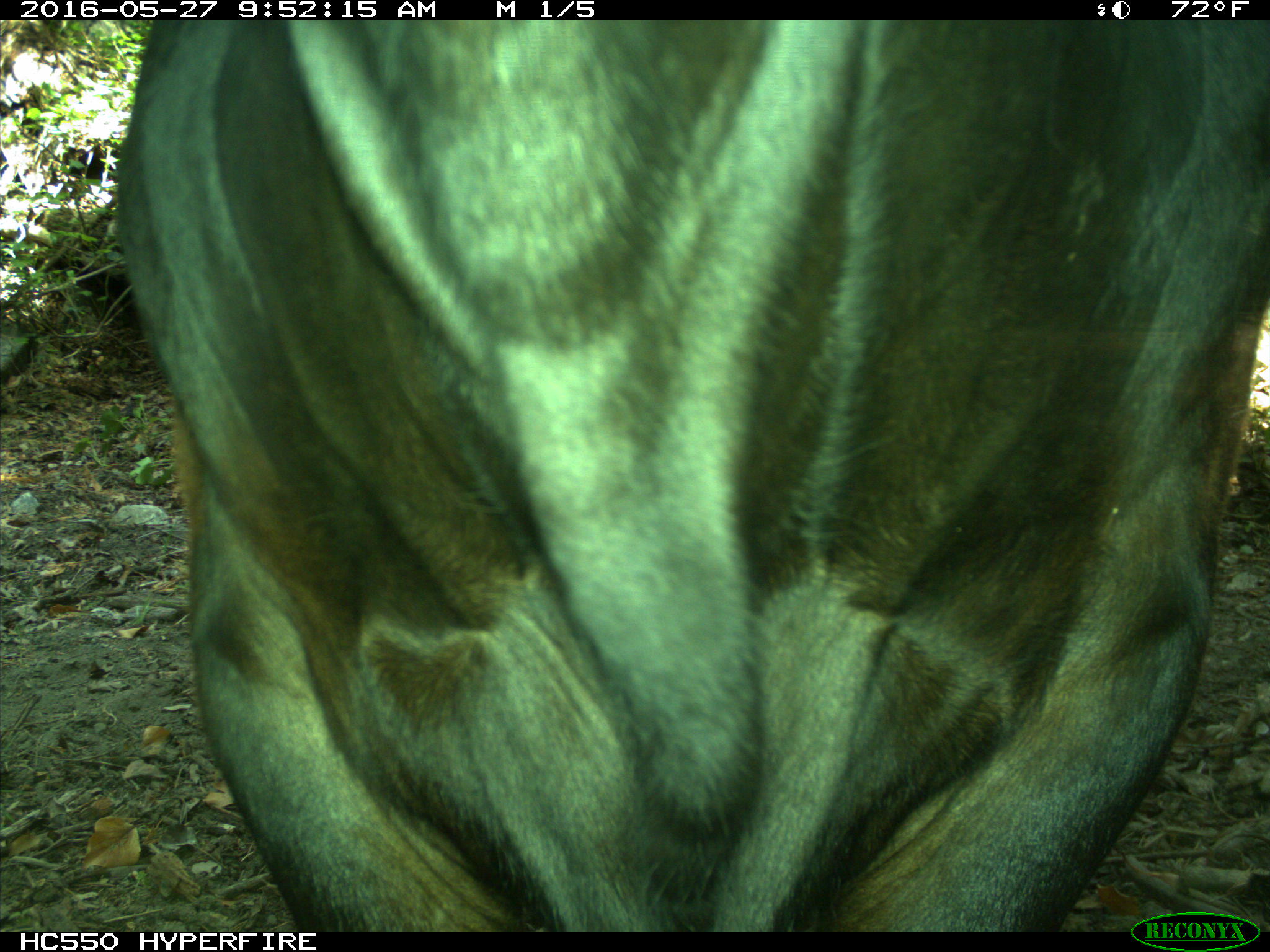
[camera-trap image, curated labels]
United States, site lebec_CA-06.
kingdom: Animalia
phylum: Chordata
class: Mammalia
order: Artiodactyla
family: Bovidae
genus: Bos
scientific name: Bos taurus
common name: domestic cow